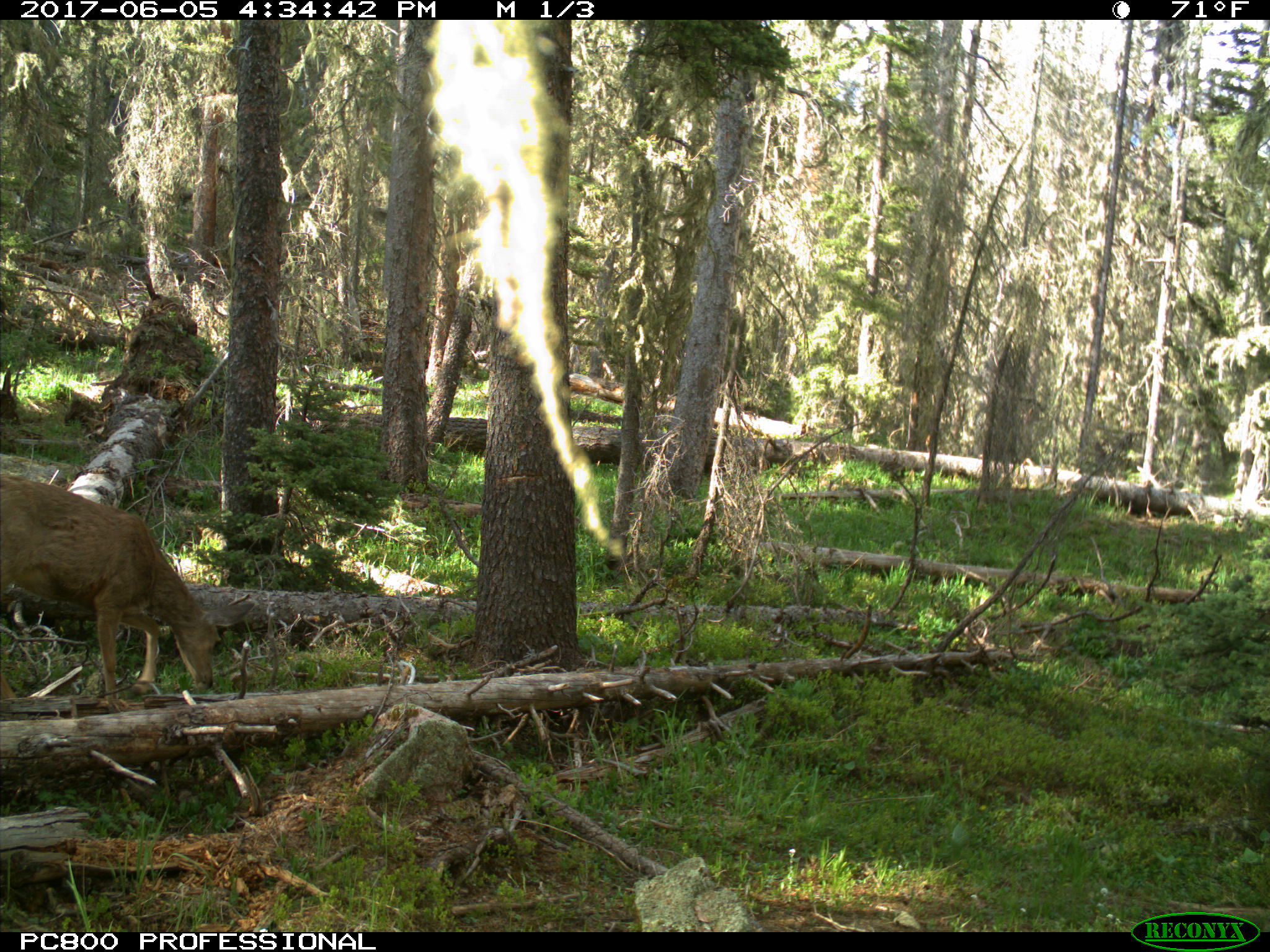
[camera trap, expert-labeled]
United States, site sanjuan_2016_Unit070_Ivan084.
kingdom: Animalia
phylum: Chordata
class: Mammalia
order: Artiodactyla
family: Cervidae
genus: Odocoileus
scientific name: Odocoileus hemionus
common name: mule deer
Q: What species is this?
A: Odocoileus hemionus (mule deer).